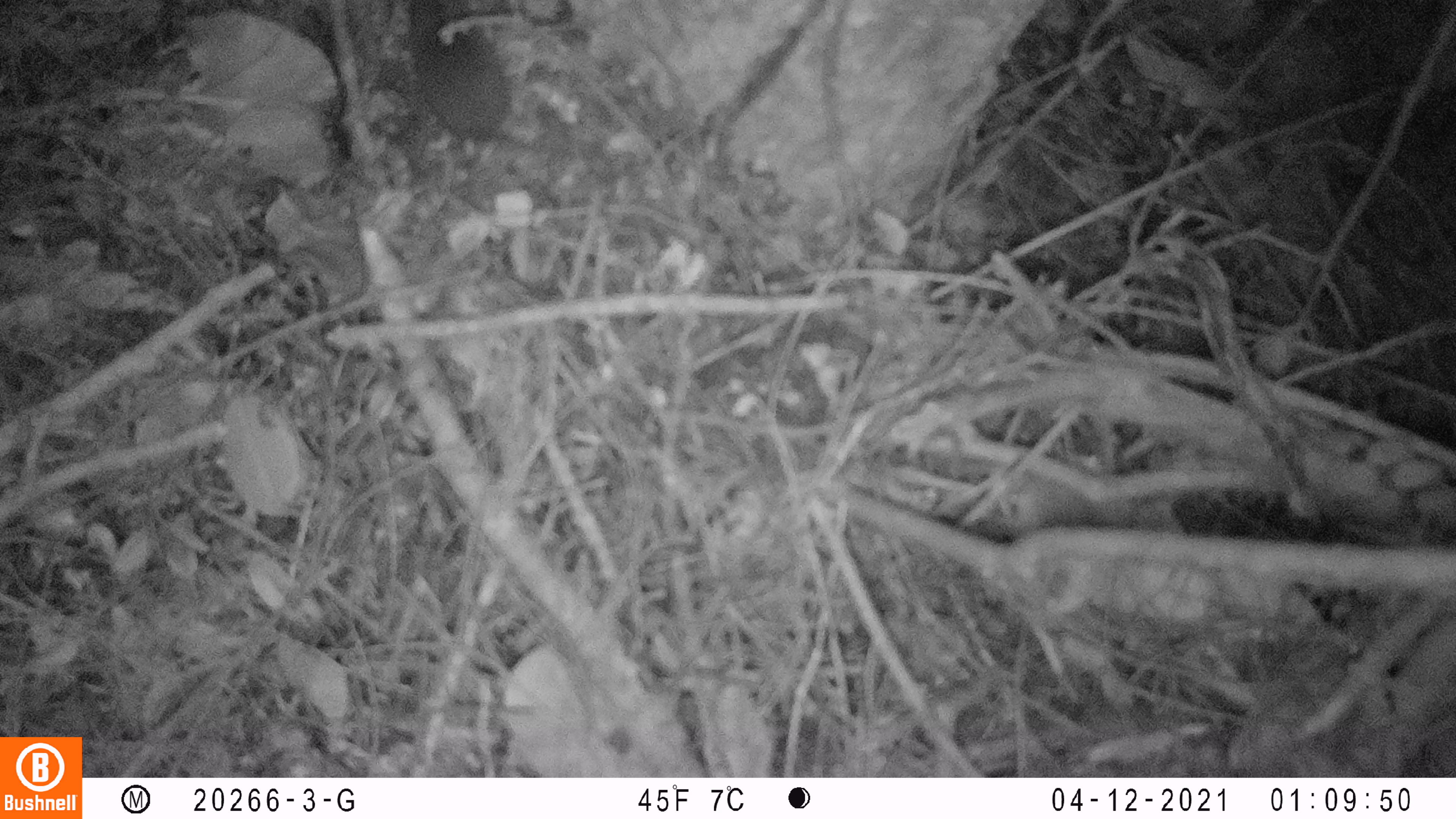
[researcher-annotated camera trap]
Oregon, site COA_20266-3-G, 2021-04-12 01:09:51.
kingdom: Animalia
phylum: Chordata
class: Mammalia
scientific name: Mammalia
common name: small mammal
Small mammal (Mammalia).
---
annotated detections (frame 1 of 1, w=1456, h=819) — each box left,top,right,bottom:
small mammal: 390,0,600,193